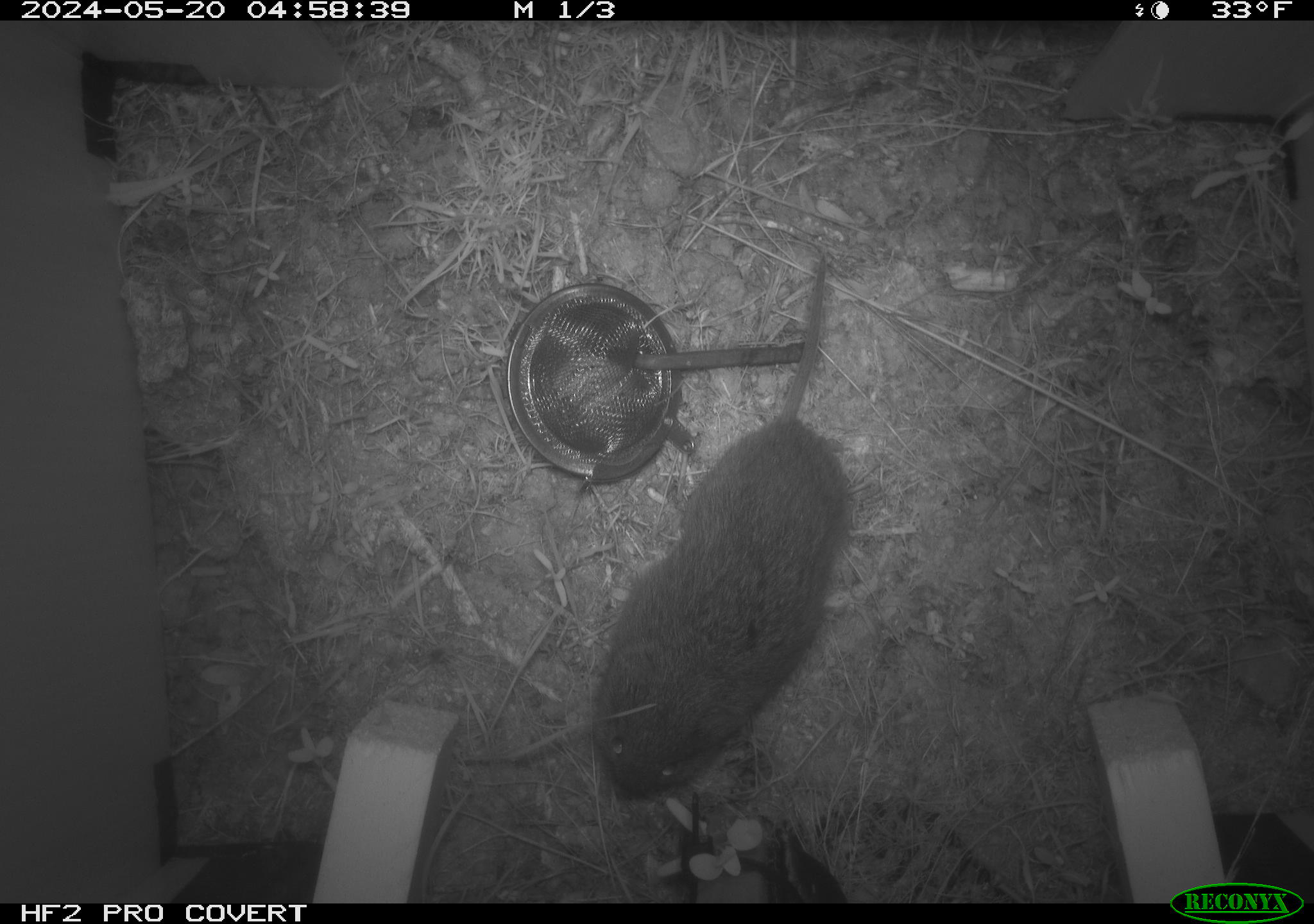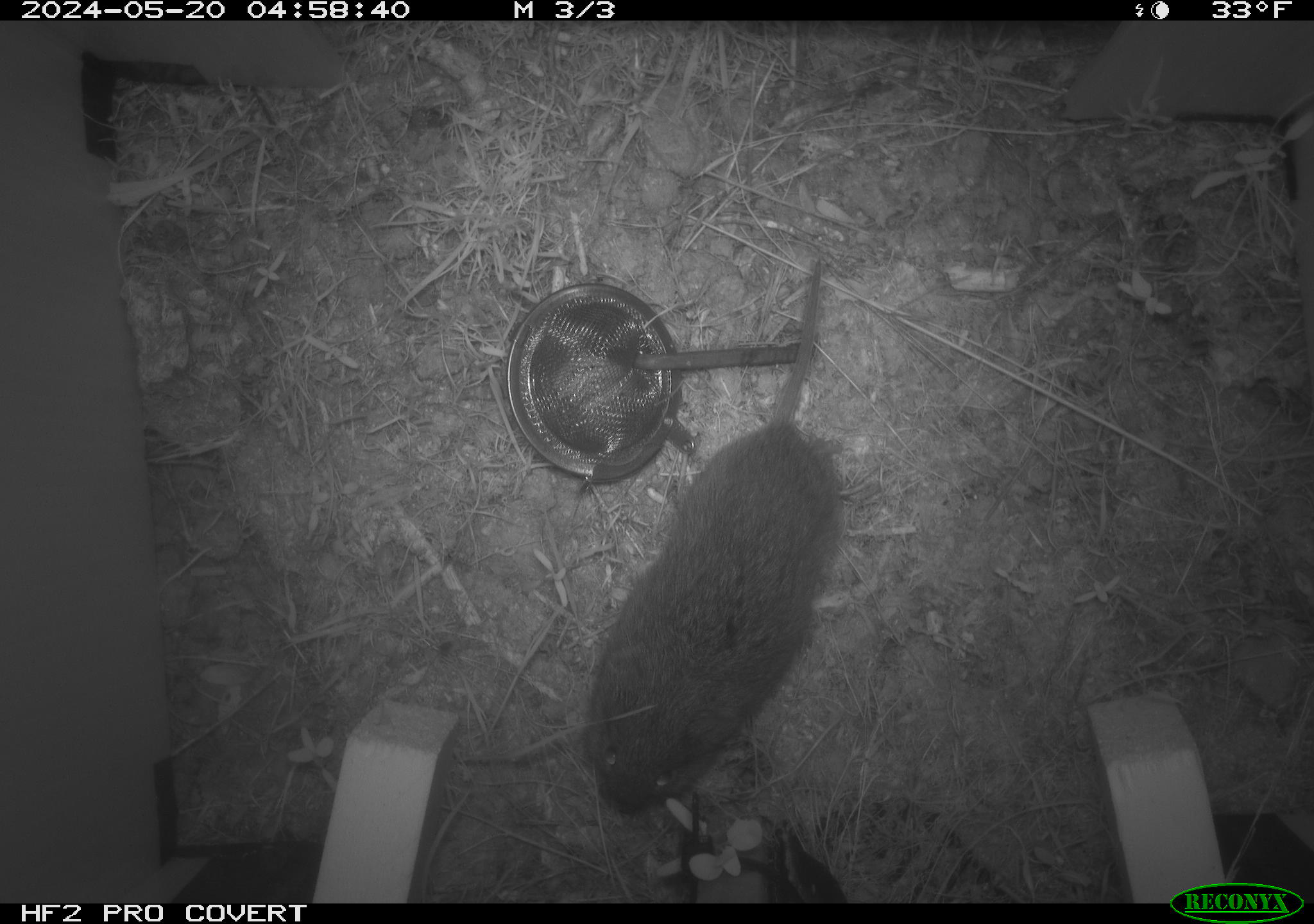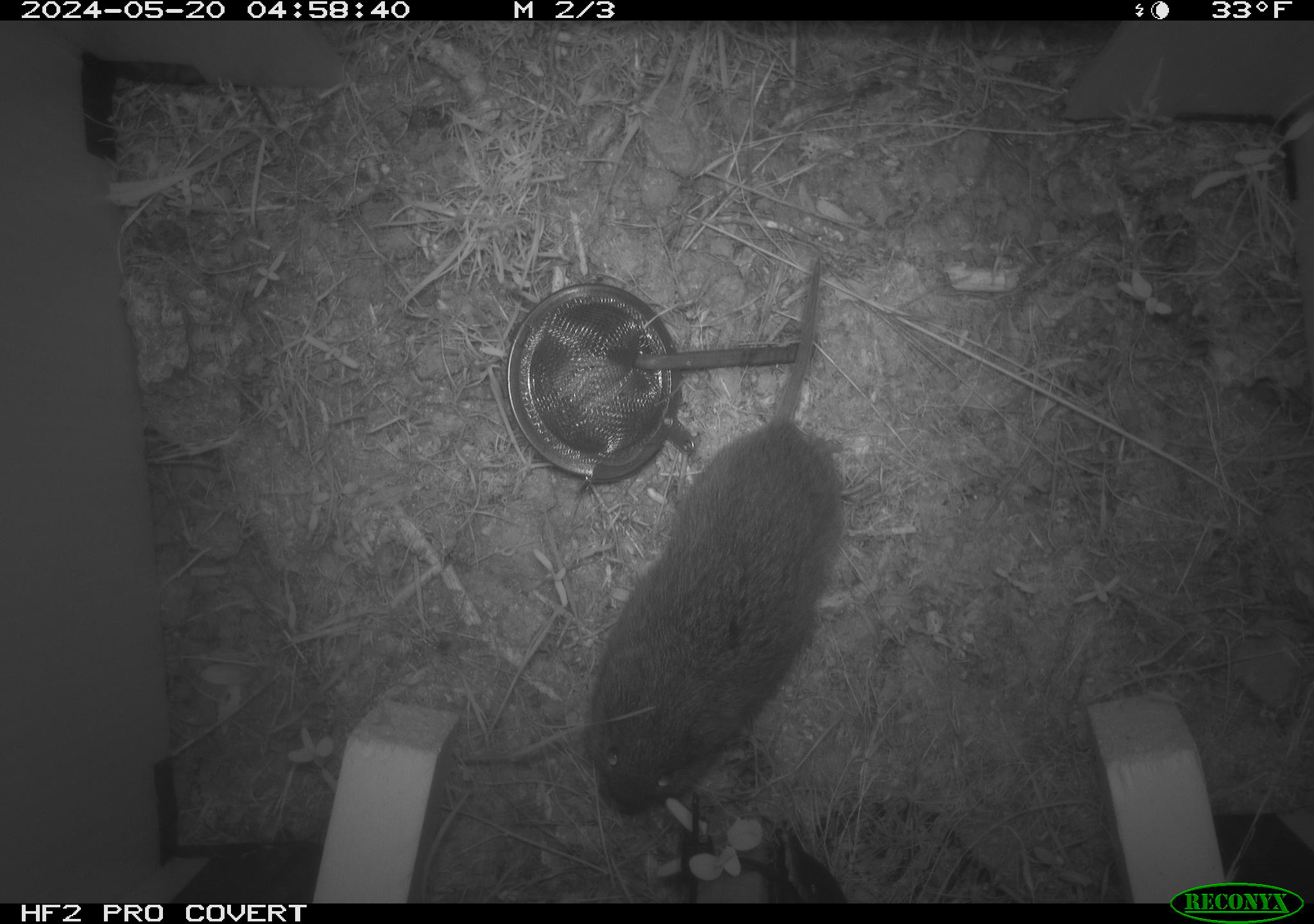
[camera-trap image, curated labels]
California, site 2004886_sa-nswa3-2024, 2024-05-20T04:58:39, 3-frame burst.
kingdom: Animalia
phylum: Chordata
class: Mammalia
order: Rodentia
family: Cricetidae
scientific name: Arvicolinae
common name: voles, lemmings, and muskrats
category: arvicolinae subfamily